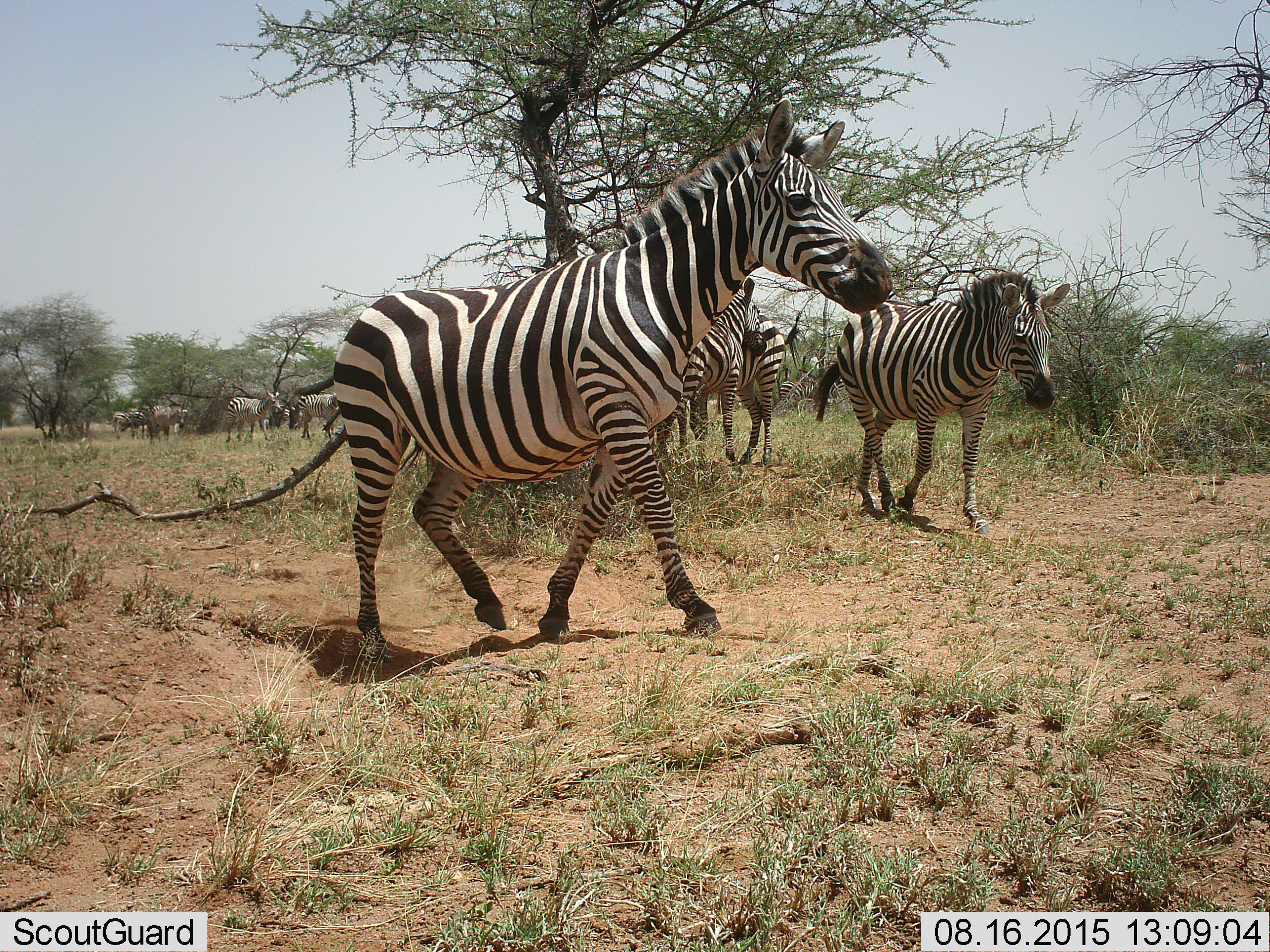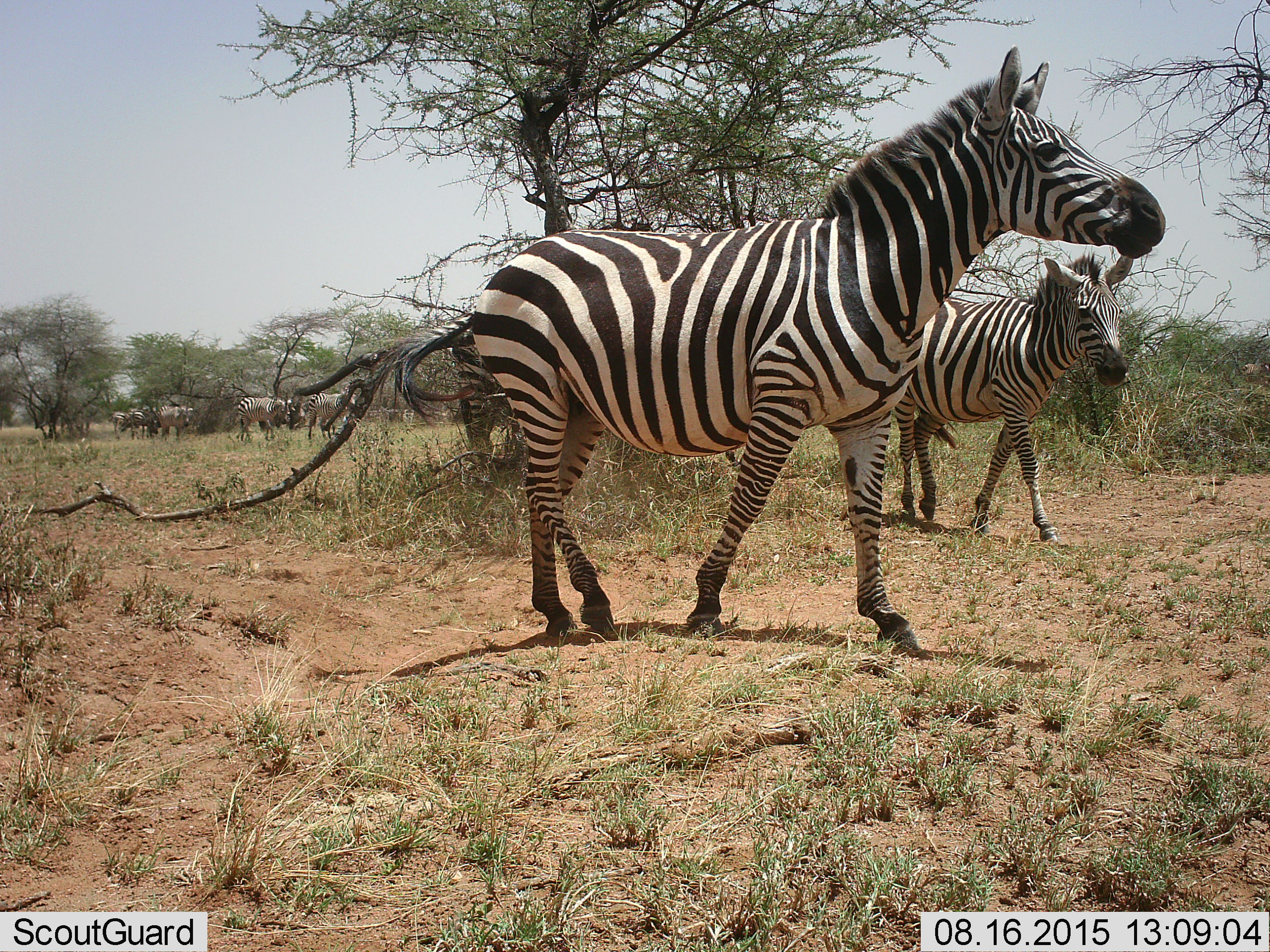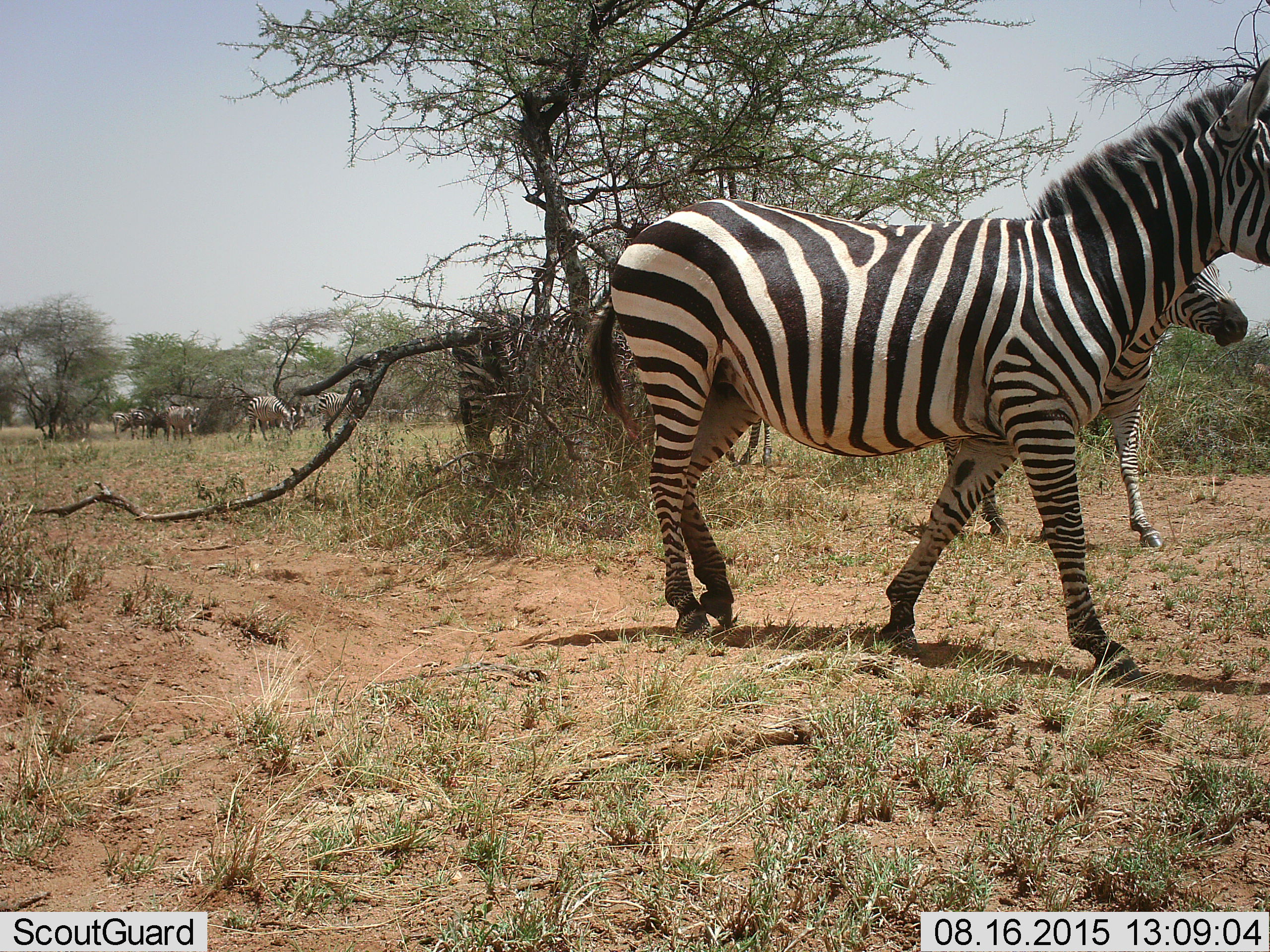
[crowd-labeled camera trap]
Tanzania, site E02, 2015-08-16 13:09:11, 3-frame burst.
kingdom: Animalia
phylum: Chordata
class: Mammalia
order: Perissodactyla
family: Equidae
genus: Equus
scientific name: Equus quagga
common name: plains zebra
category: zebra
Zebra (plains zebra) (Equus quagga), count 11-50. Behavior (volunteer vote fractions): standing 74%, resting 5%, moving 95%, interacting 26%. Young present (vote fraction): 11%. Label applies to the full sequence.